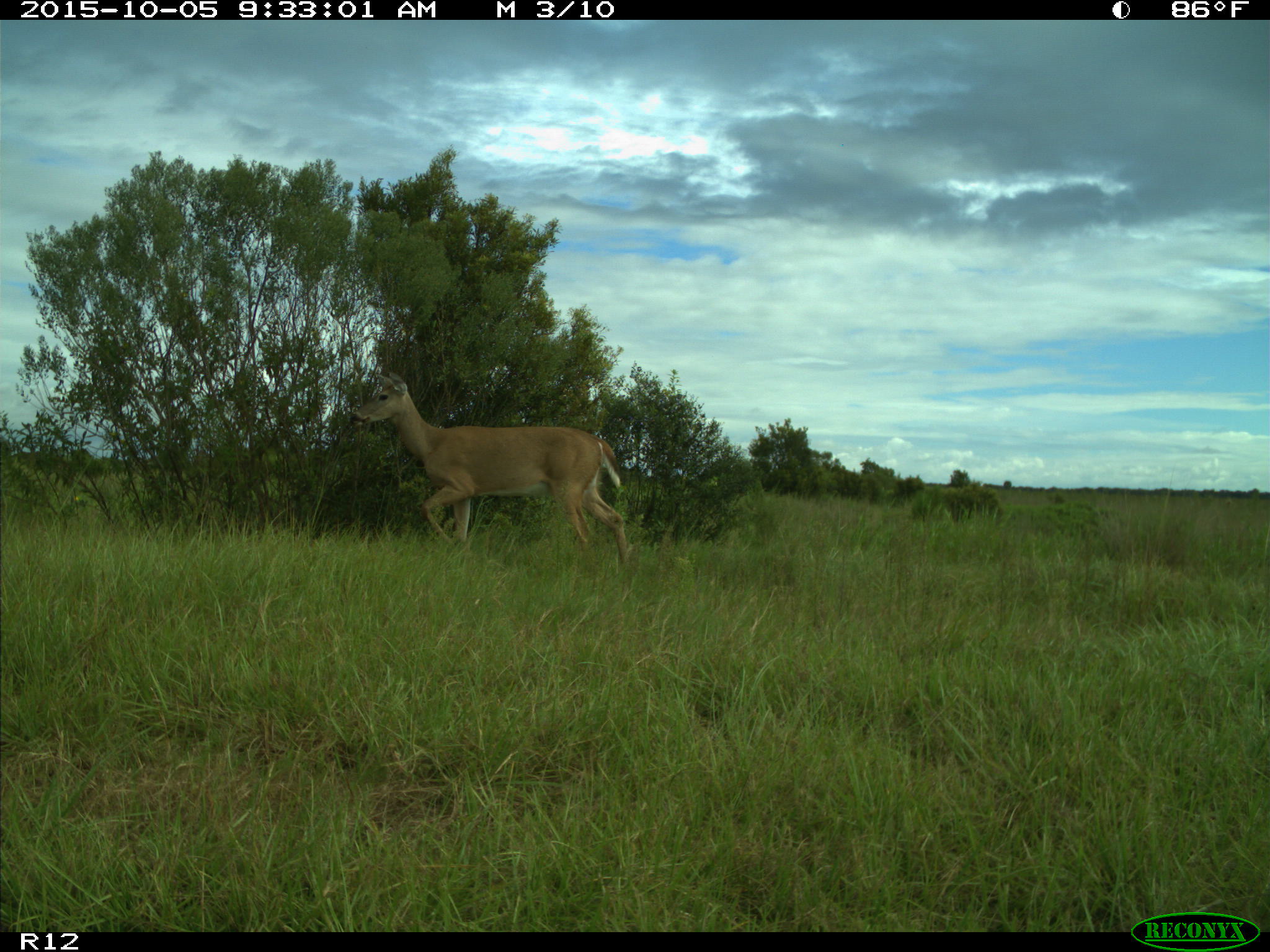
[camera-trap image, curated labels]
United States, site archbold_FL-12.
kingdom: Animalia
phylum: Chordata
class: Mammalia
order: Artiodactyla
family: Cervidae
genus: Odocoileus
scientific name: Odocoileus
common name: deer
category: unidentified deer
Unidentified deer (deer) (Odocoileus).